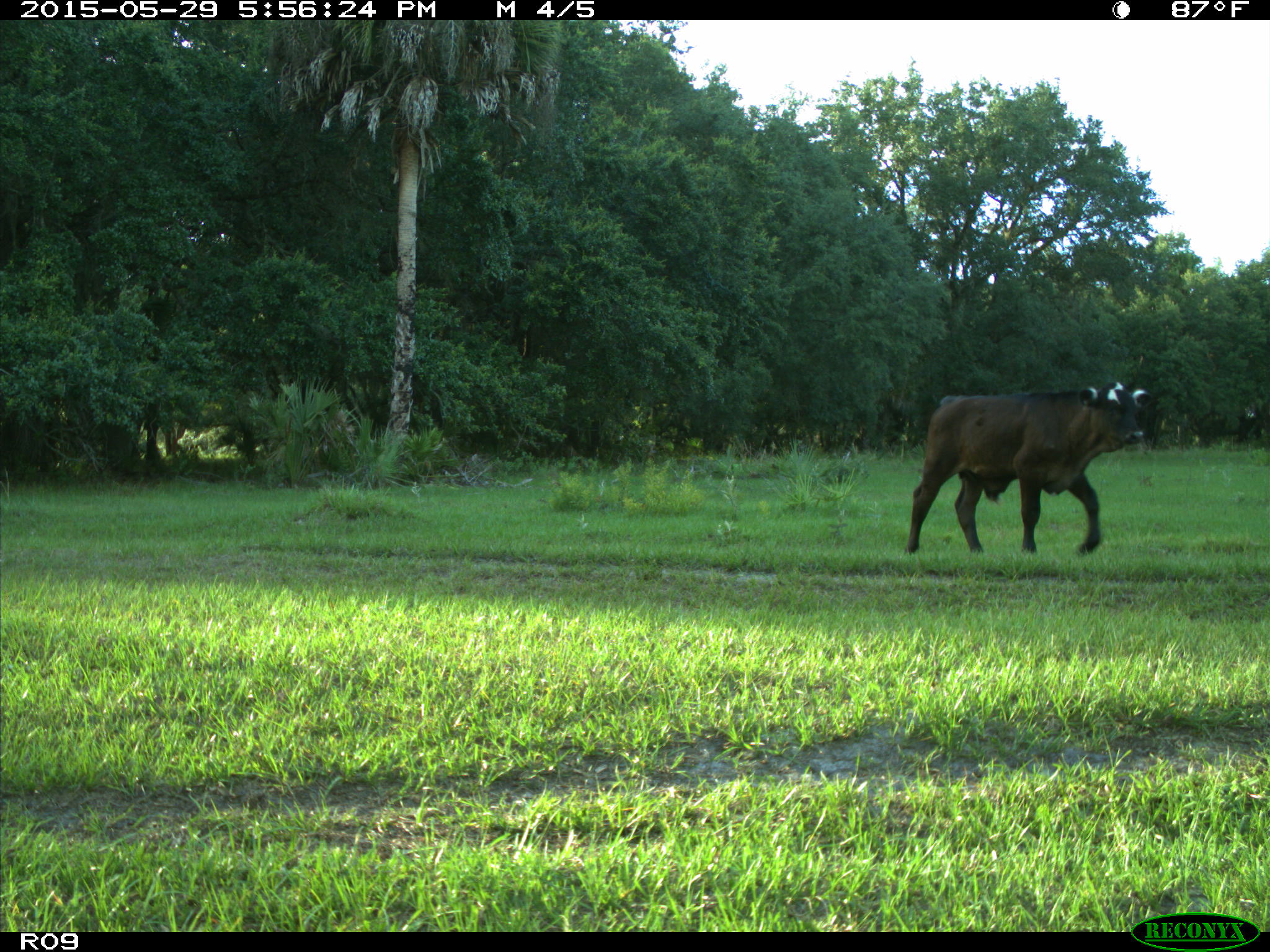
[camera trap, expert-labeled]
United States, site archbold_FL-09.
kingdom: Animalia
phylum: Chordata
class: Mammalia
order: Artiodactyla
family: Bovidae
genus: Bos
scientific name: Bos taurus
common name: domestic cow